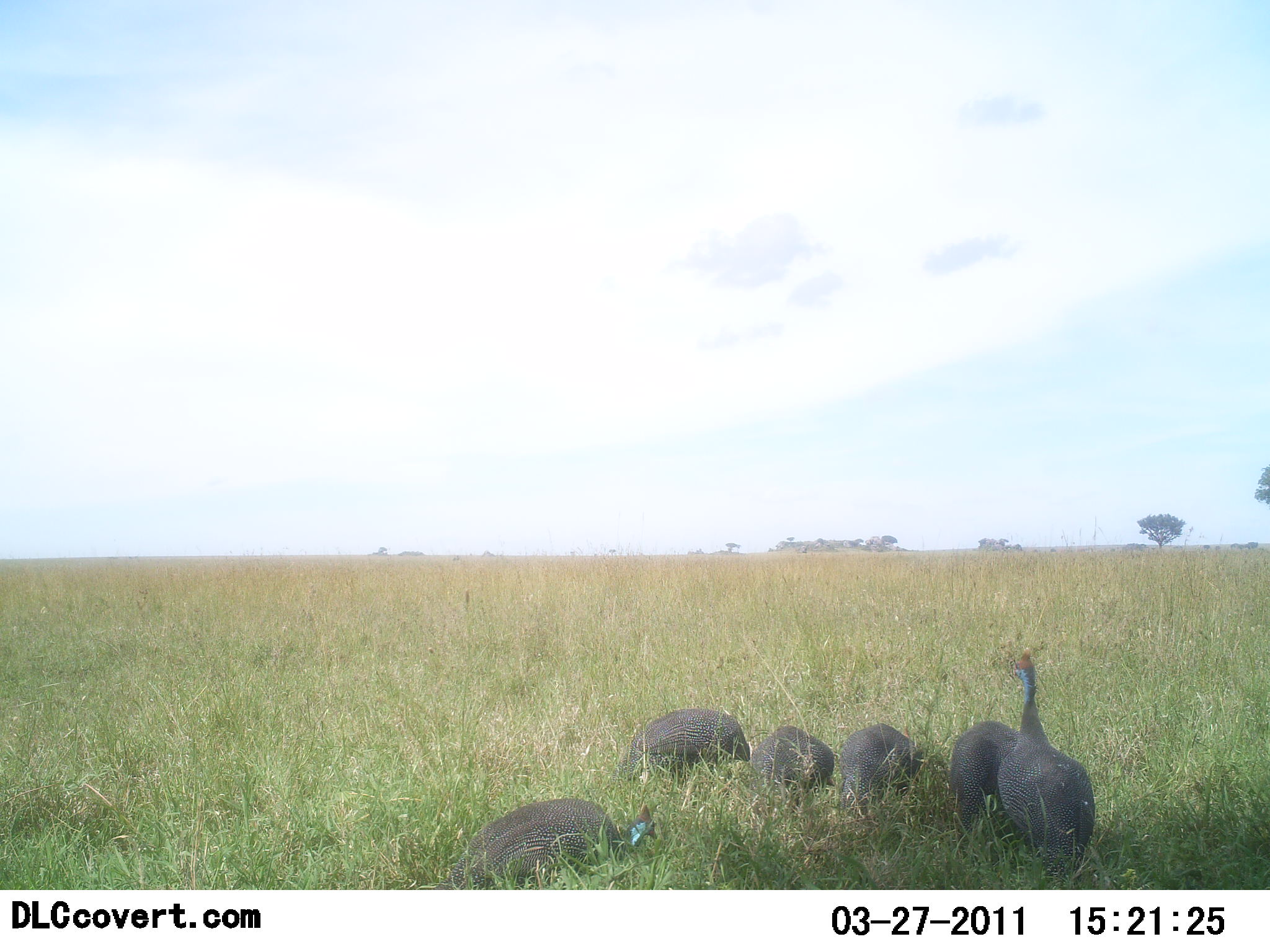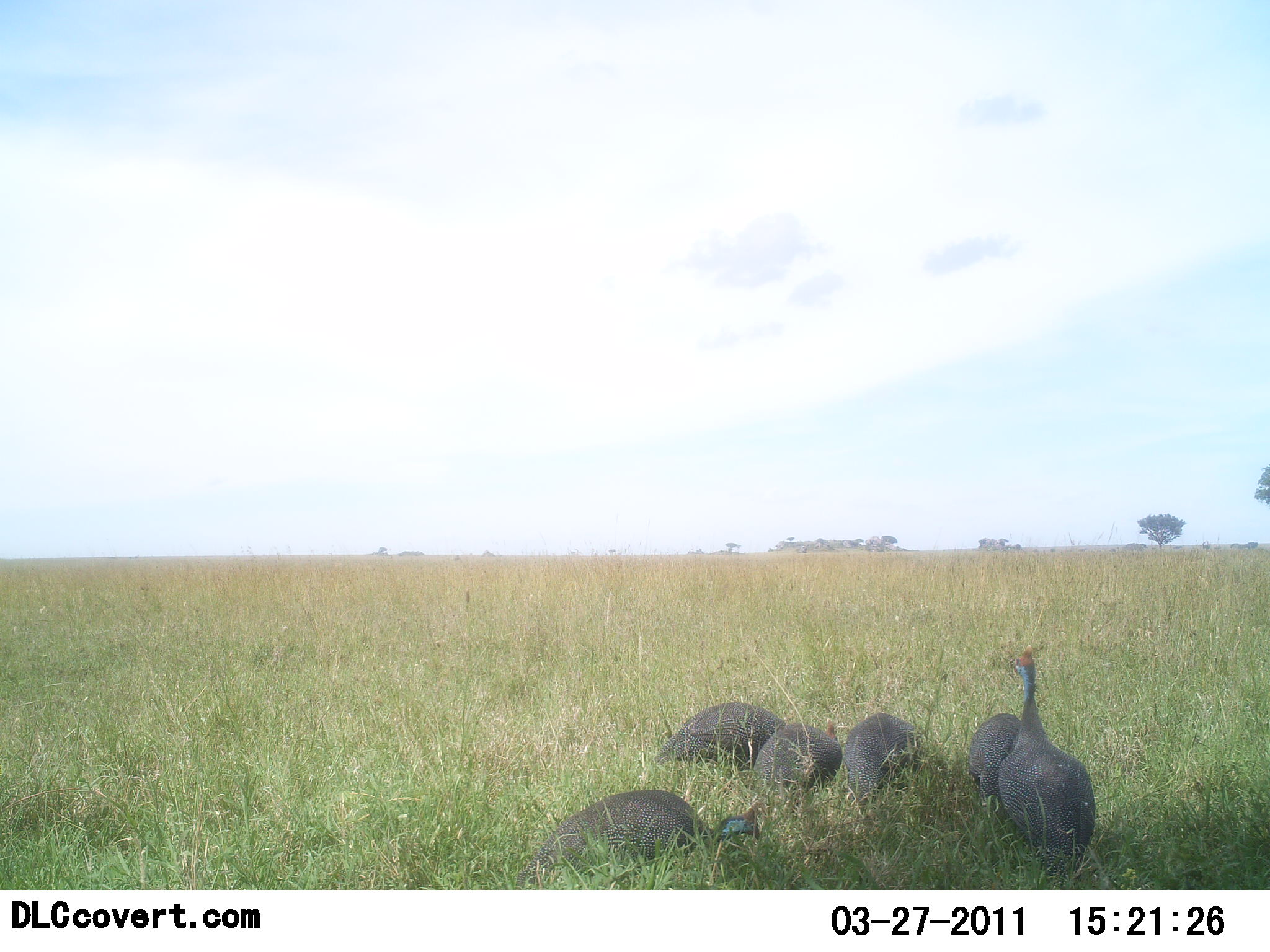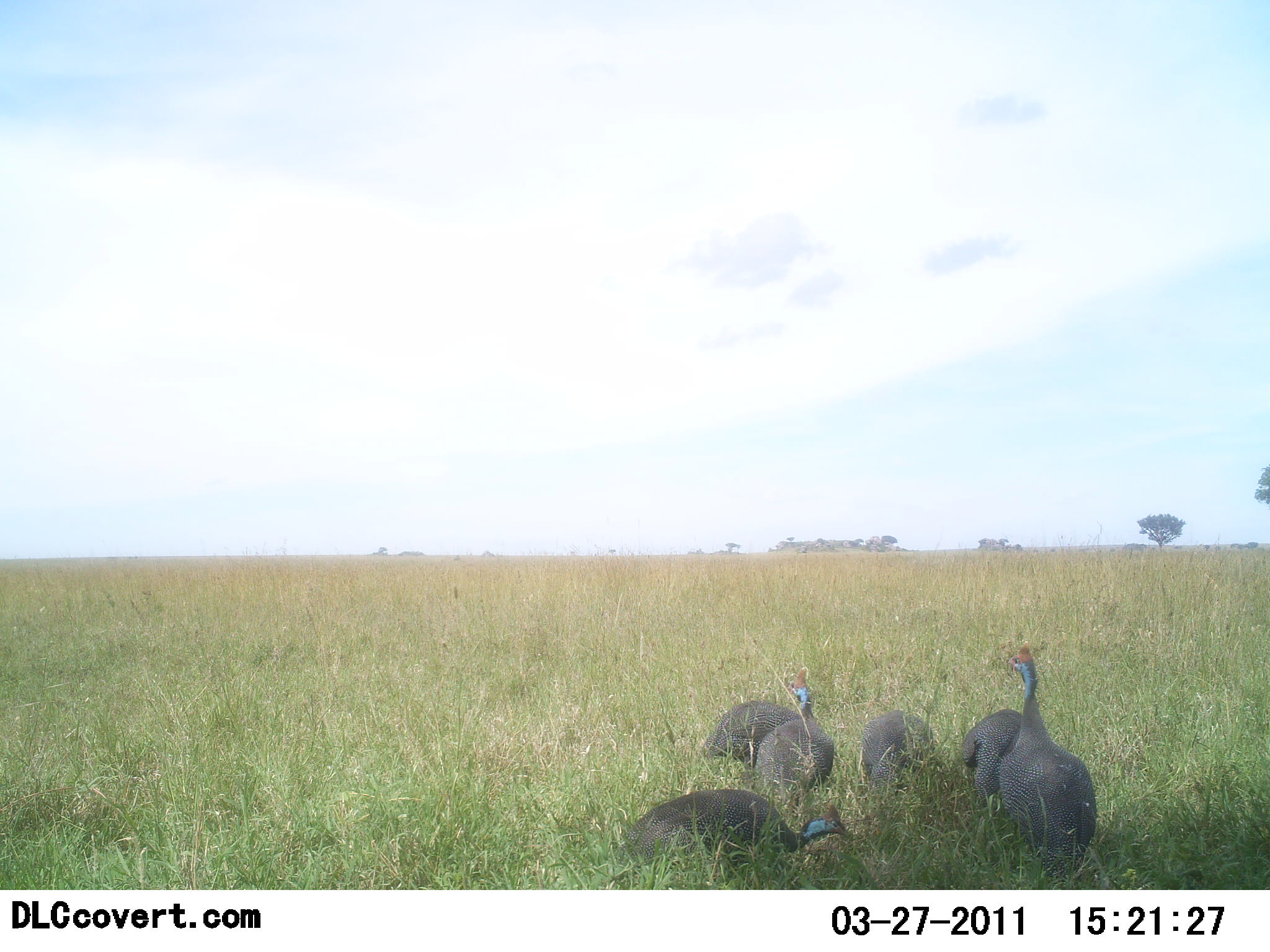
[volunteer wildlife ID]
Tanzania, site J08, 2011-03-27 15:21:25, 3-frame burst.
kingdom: Animalia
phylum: Chordata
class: Aves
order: Galliformes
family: Numididae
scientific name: Numididae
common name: guinea fowl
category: guineafowl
Guineafowl (guinea fowl) (Numididae), count 6. Behavior (volunteer vote fractions): standing 73%, resting 9%, moving 36%, interacting 0%. Young present (vote fraction): 0%. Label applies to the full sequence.